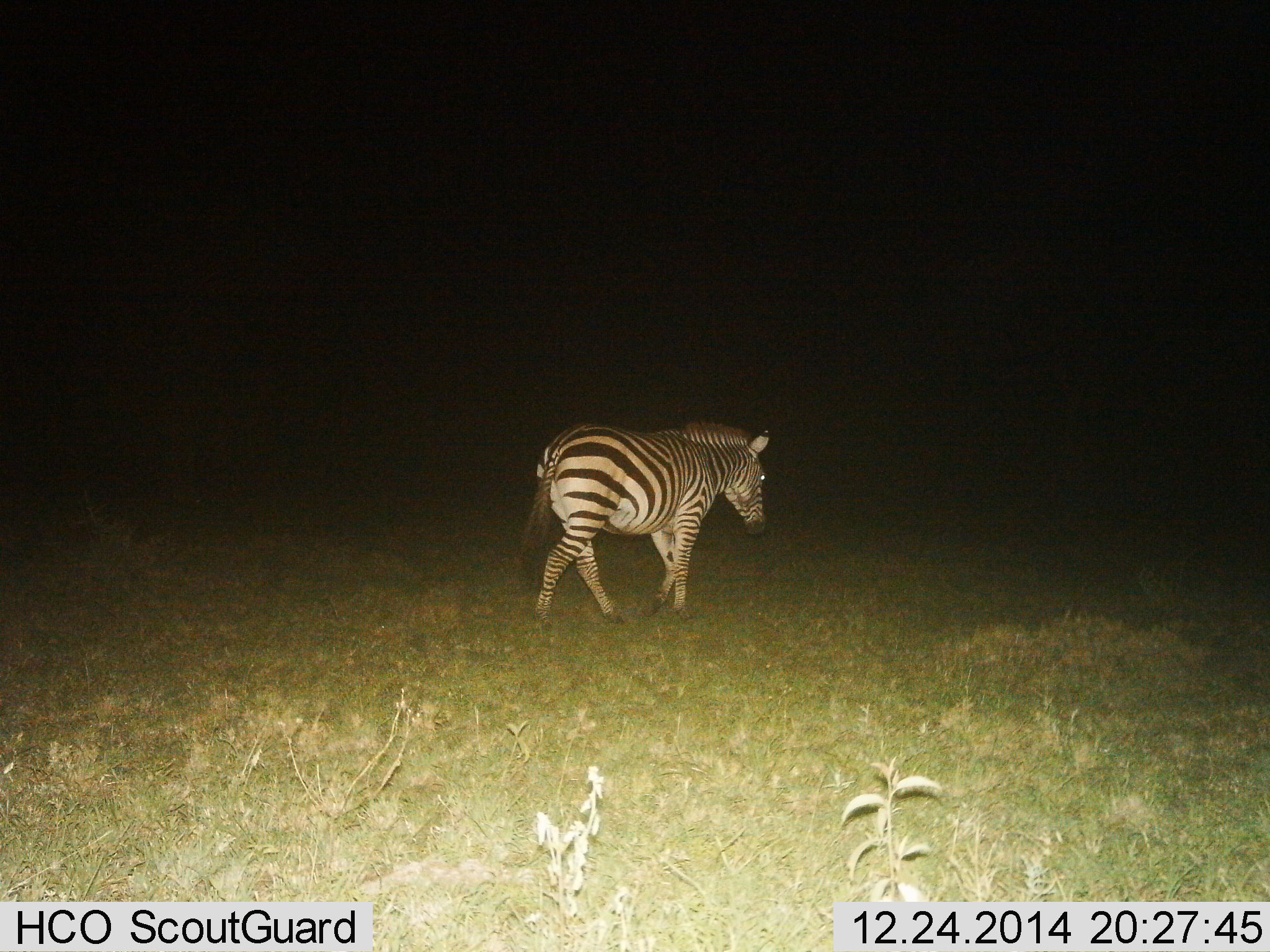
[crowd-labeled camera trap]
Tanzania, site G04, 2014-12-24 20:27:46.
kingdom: Animalia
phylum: Chordata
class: Mammalia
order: Perissodactyla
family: Equidae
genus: Equus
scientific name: Equus quagga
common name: plains zebra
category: zebra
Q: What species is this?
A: Zebra (plains zebra) (Equus quagga).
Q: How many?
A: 1.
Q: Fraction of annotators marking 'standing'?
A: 40%.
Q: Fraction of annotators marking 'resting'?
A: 0%.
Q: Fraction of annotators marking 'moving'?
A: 70%.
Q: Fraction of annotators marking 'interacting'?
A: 0%.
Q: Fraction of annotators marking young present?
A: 0%.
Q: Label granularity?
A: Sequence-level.